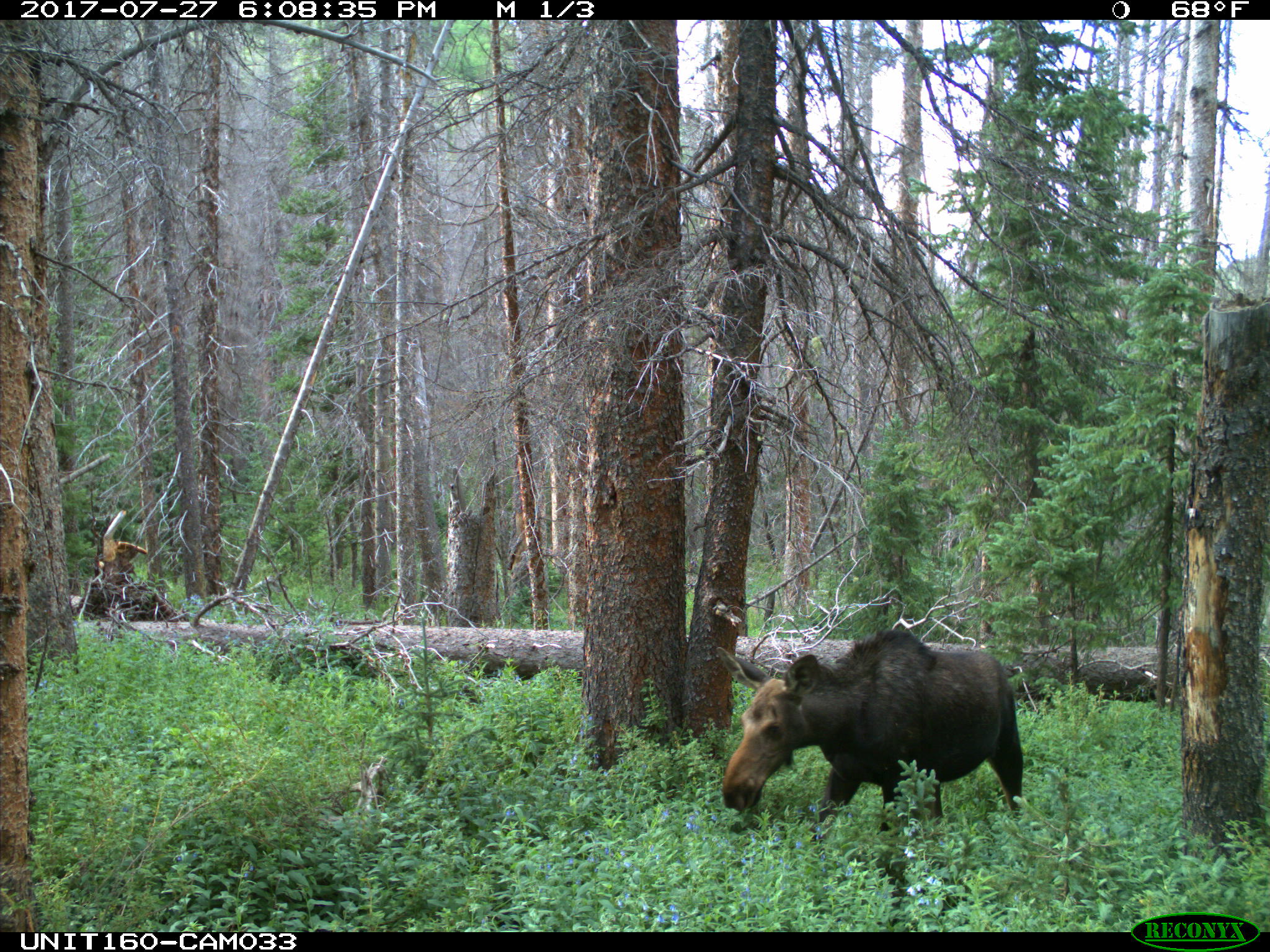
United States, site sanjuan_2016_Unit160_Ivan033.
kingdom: Animalia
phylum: Chordata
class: Mammalia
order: Artiodactyla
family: Cervidae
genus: Alces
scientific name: Alces alces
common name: moose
Alces alces (moose).